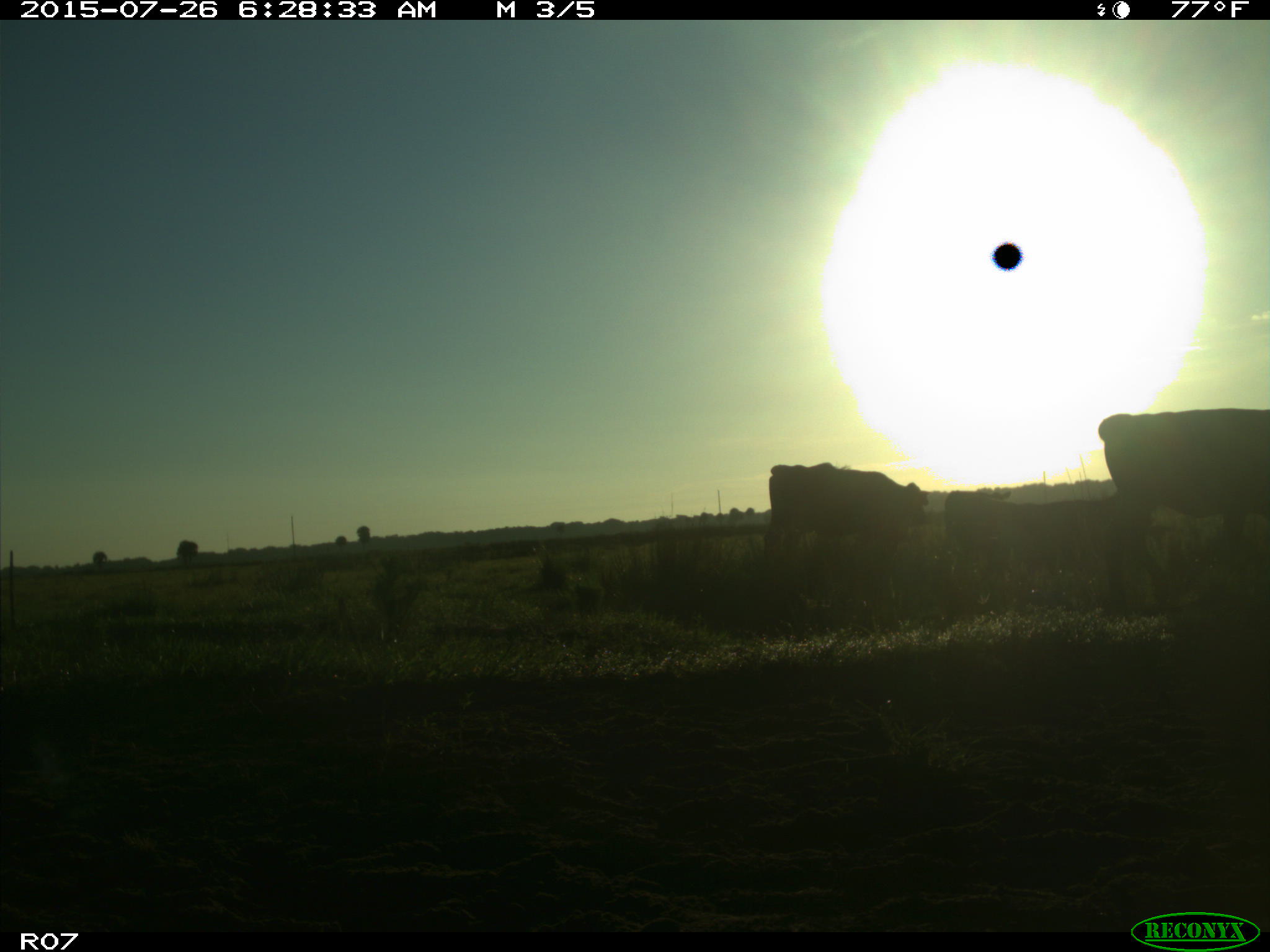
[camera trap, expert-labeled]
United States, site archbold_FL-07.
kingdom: Animalia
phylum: Chordata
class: Mammalia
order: Artiodactyla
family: Bovidae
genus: Bos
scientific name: Bos taurus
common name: domestic cow